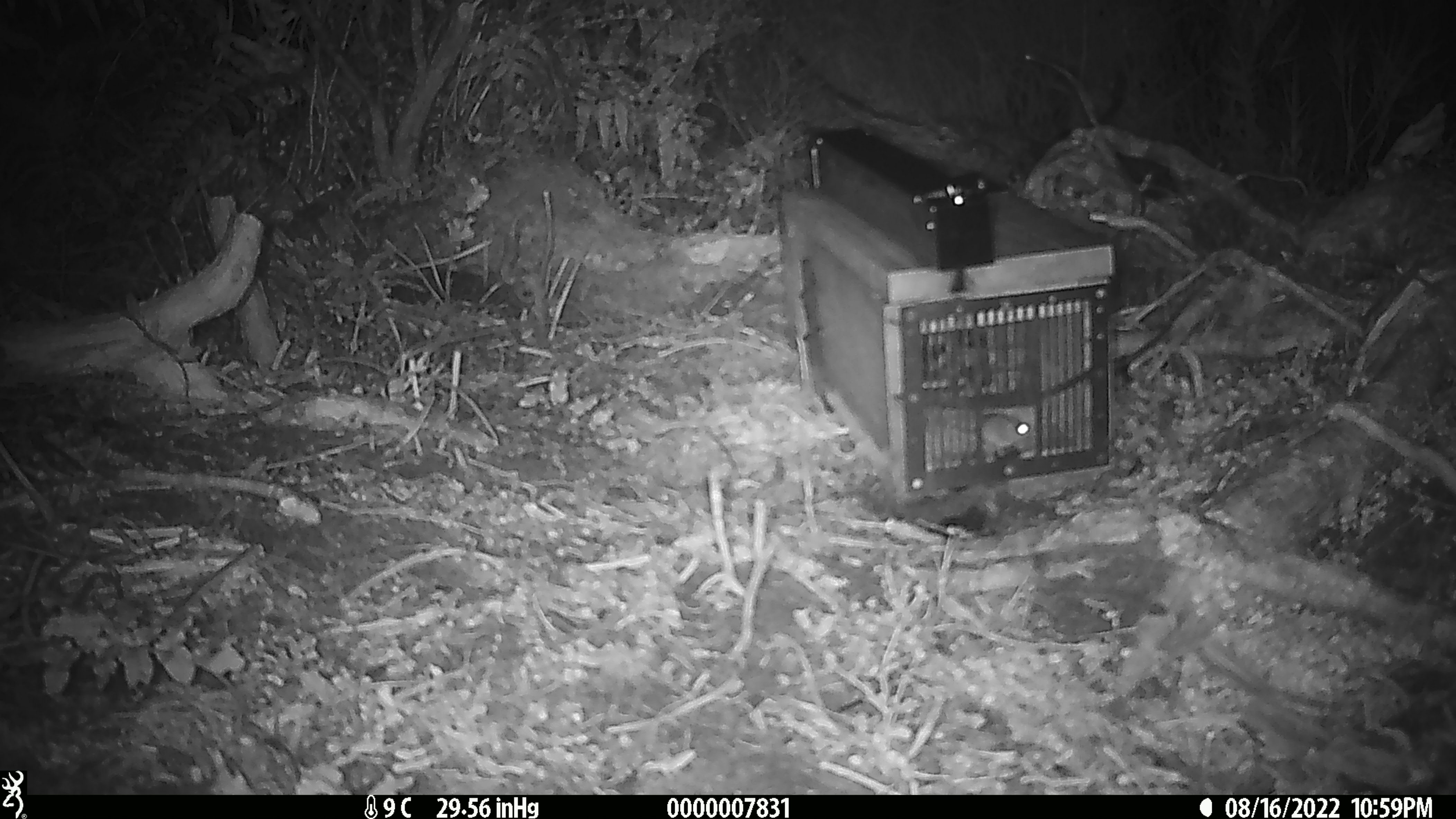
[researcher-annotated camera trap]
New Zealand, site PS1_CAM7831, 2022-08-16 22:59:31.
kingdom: Animalia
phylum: Chordata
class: Mammalia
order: Rodentia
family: Muridae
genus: Mus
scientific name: Mus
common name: mouse